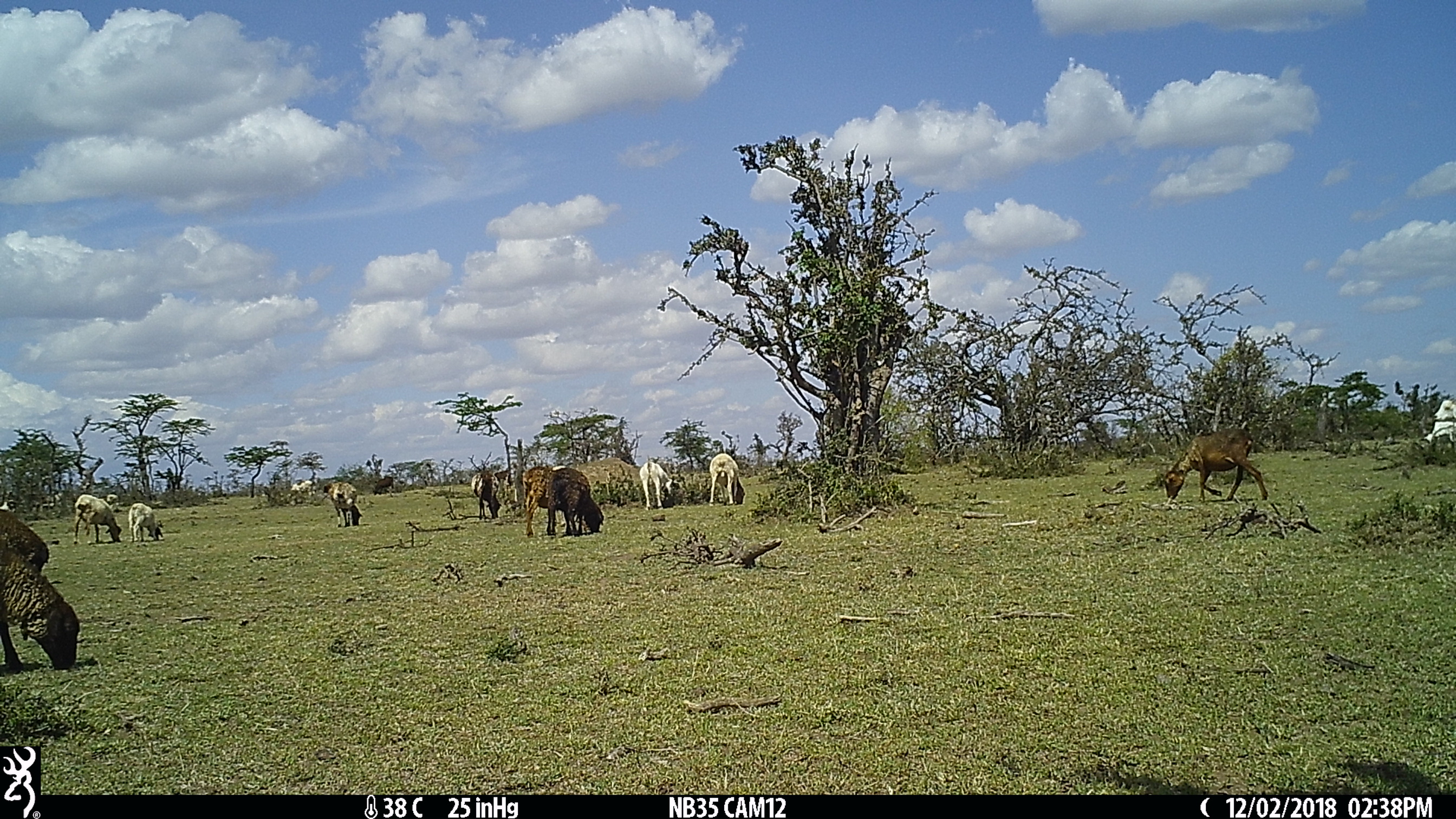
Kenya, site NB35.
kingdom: Animalia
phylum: Chordata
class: Mammalia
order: Artiodactyla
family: Bovidae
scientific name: Bovidae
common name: sheep or goat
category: shoat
Shoat (sheep or goat) (Bovidae).